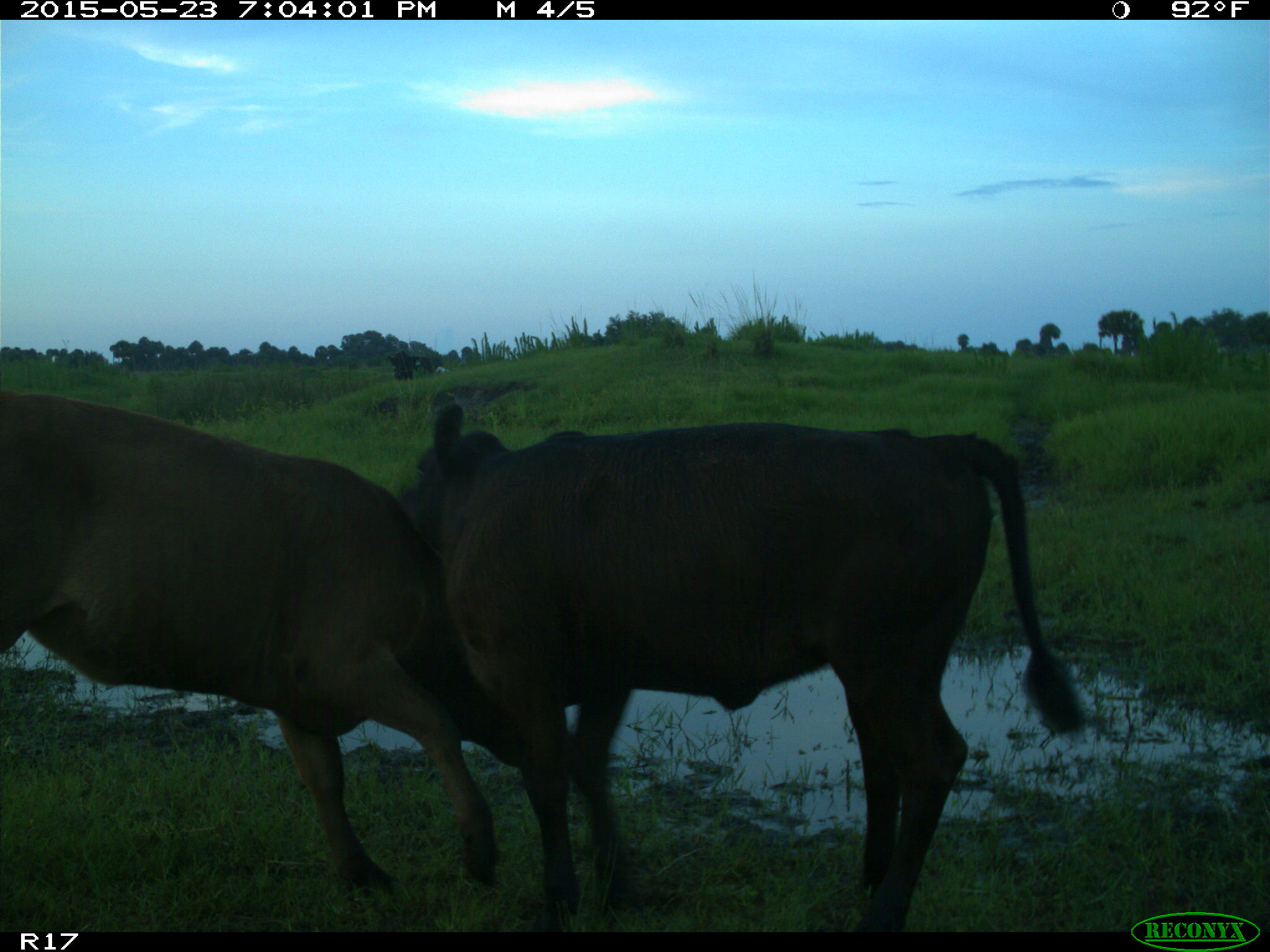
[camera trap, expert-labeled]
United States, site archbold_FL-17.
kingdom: Animalia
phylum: Chordata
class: Mammalia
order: Artiodactyla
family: Bovidae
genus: Bos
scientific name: Bos taurus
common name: domestic cow